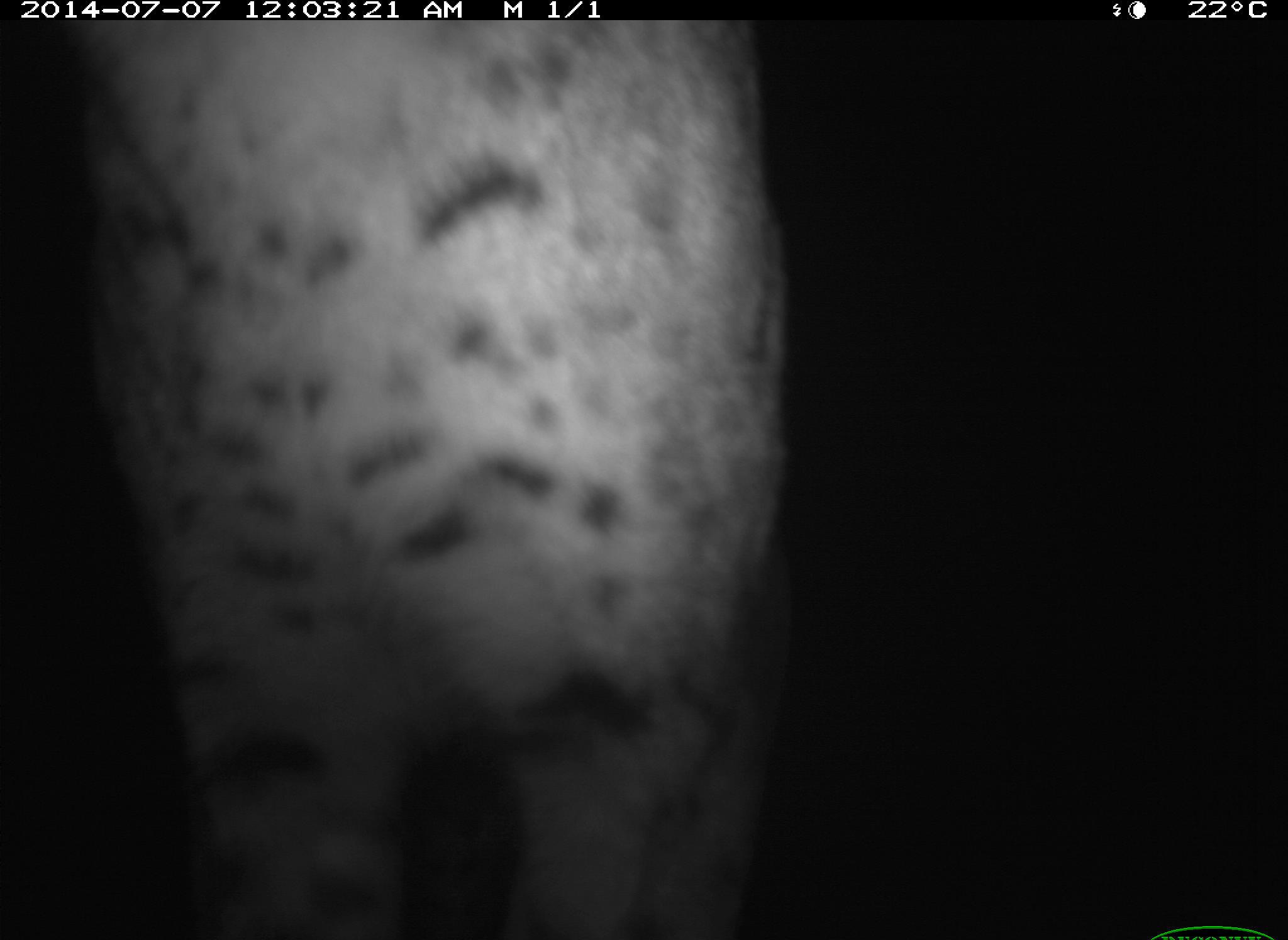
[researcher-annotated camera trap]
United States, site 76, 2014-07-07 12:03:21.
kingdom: Animalia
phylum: Chordata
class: Mammalia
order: Carnivora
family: Felidae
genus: Lynx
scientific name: Lynx rufus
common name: bobcat